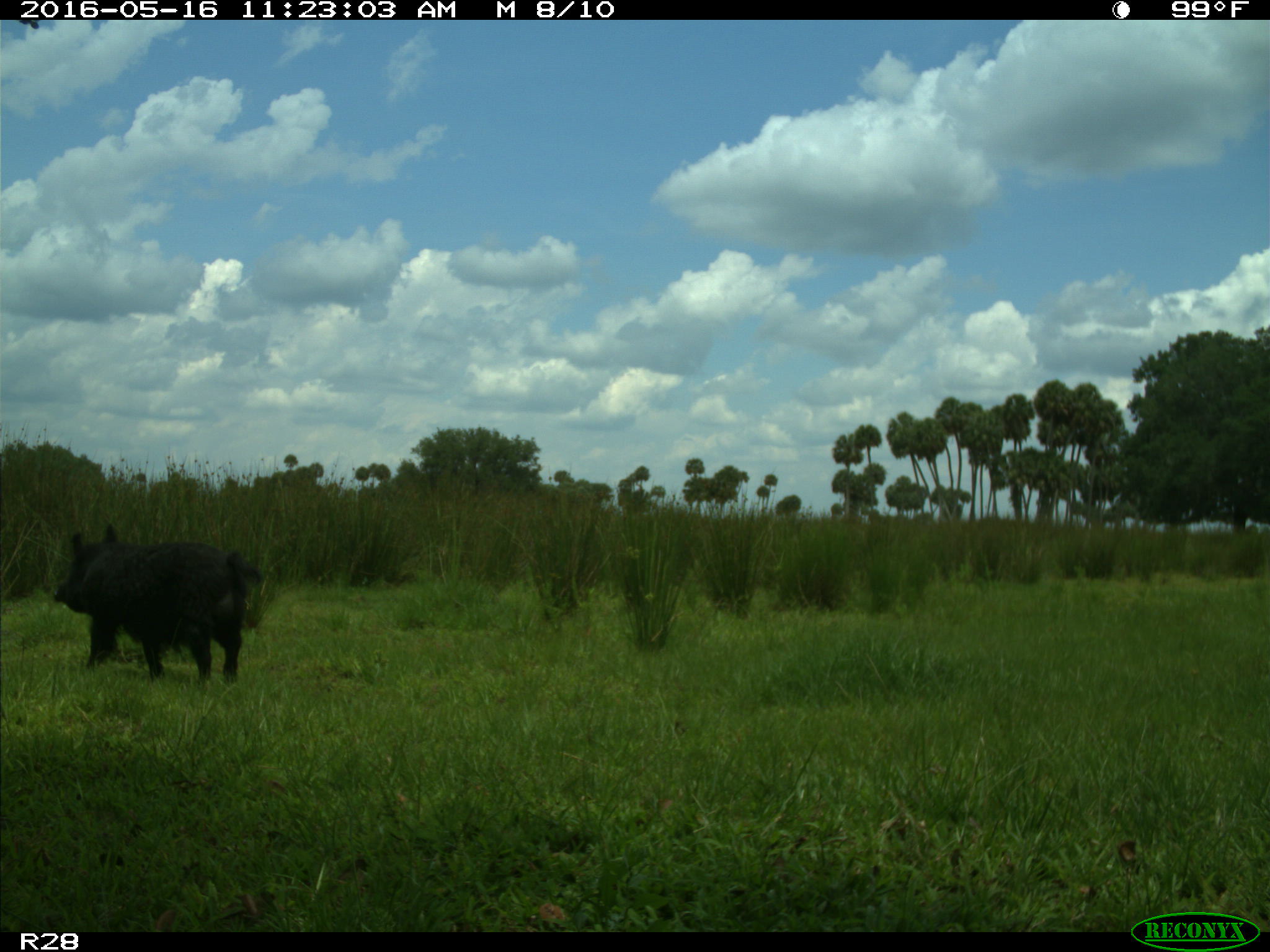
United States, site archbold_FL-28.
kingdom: Animalia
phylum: Chordata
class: Mammalia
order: Artiodactyla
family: Suidae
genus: Sus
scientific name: Sus scrofa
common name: wild boar